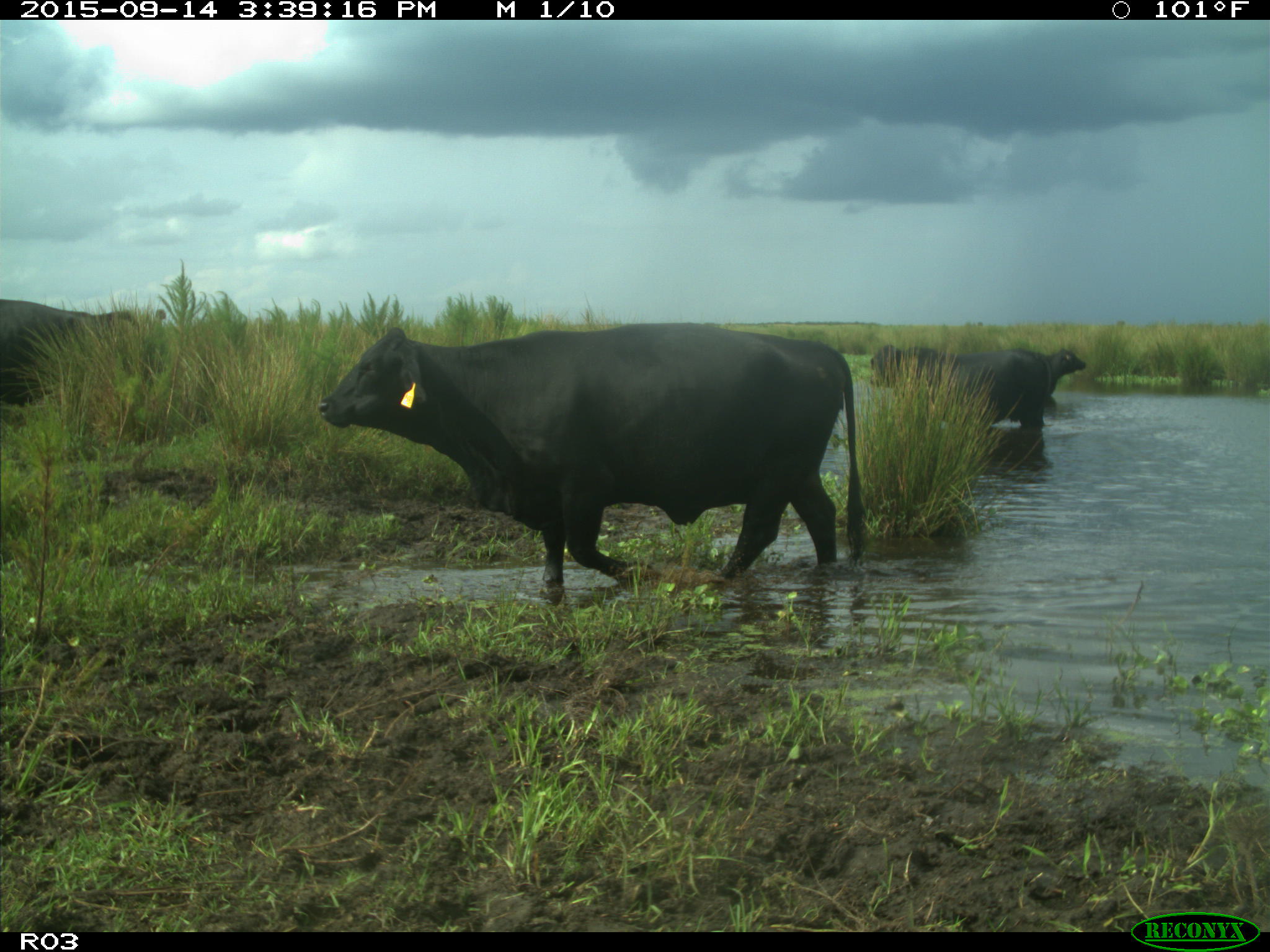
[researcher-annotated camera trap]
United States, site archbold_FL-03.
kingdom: Animalia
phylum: Chordata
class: Mammalia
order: Artiodactyla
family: Bovidae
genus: Bos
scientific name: Bos taurus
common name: domestic cow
Bos taurus (domestic cow).